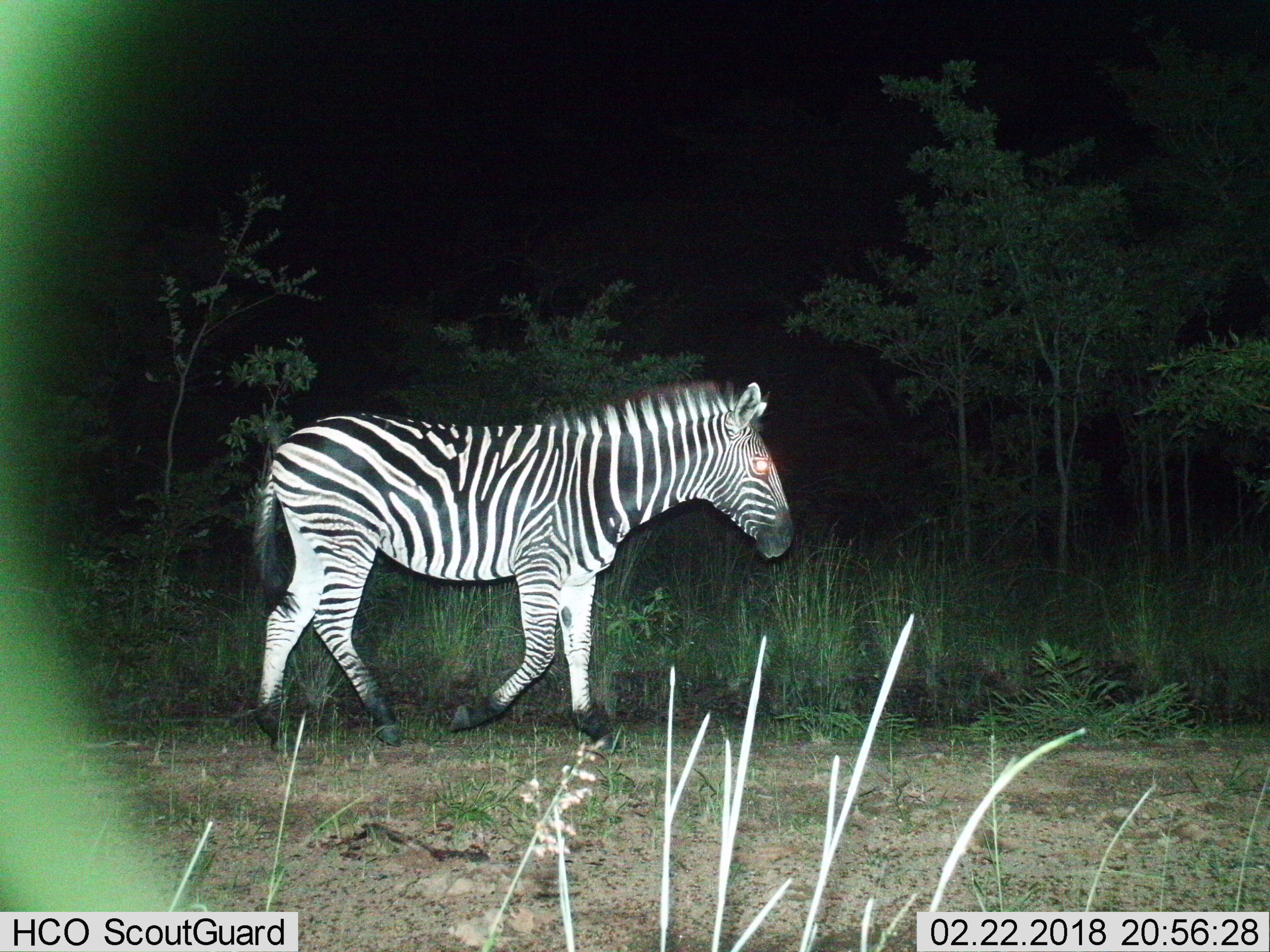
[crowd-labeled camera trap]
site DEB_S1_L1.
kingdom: Animalia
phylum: Chordata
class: Mammalia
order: Perissodactyla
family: Equidae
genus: Equus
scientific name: Equus quagga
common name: plains zebra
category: zebraplains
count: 1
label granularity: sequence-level